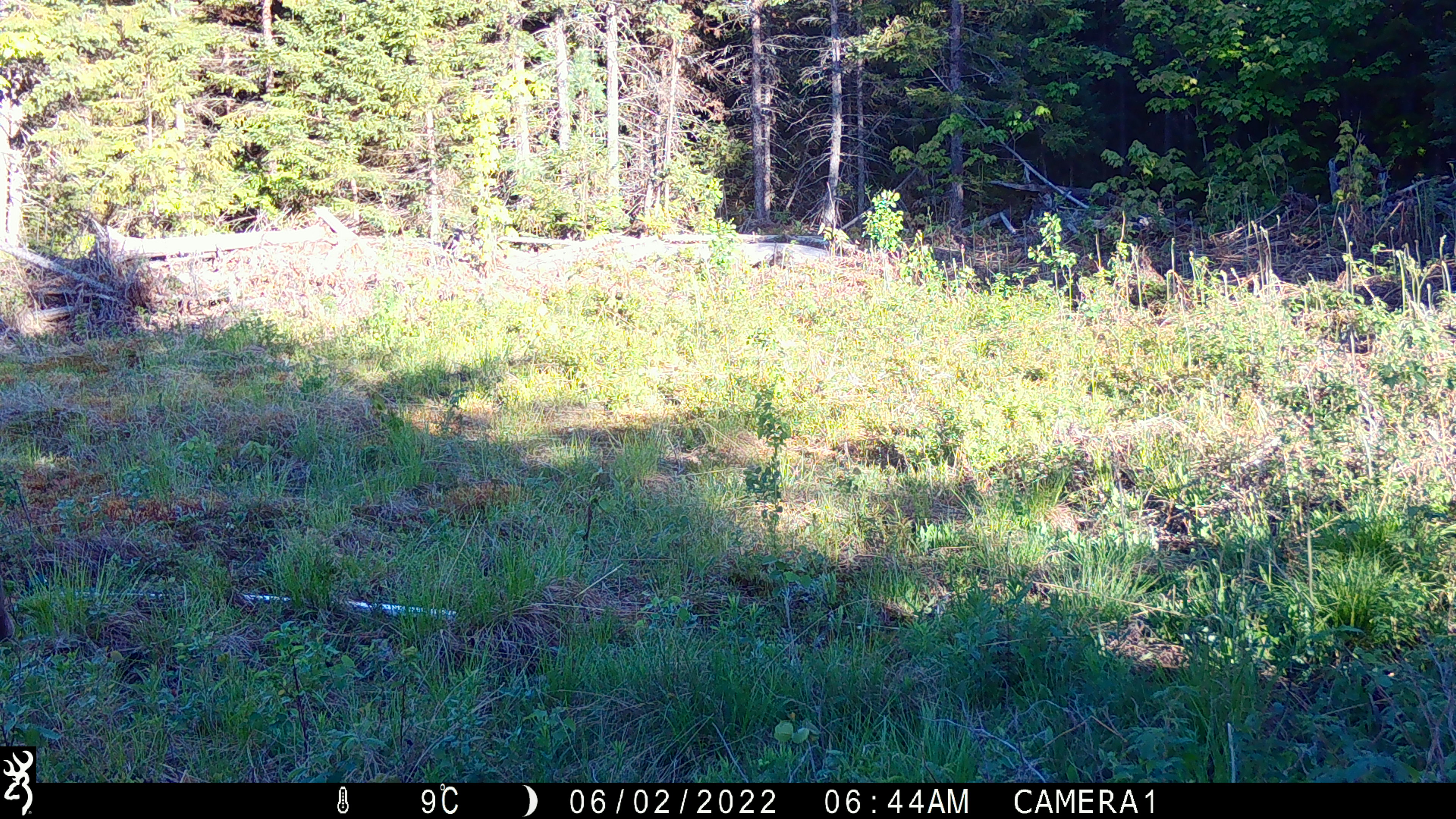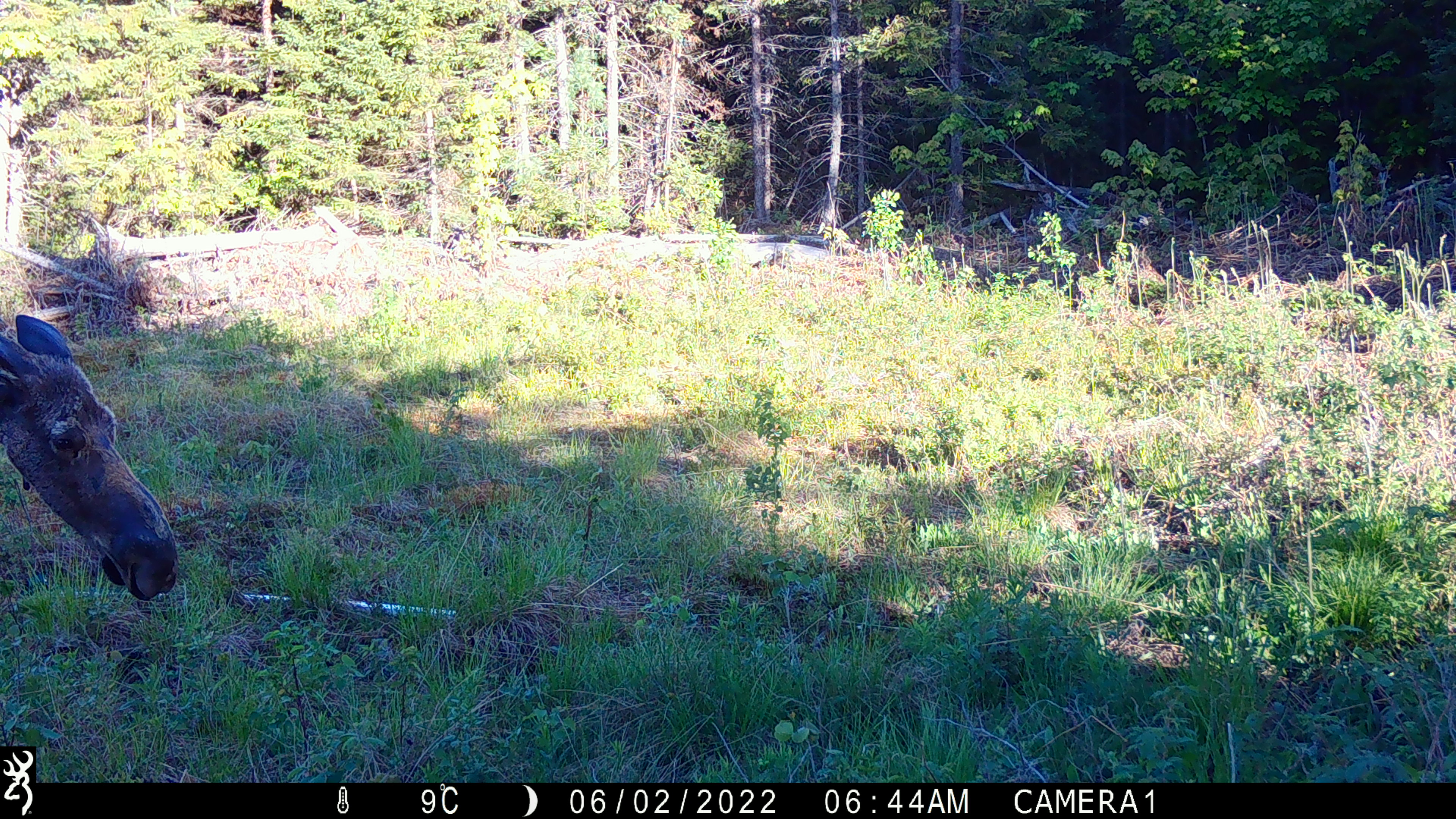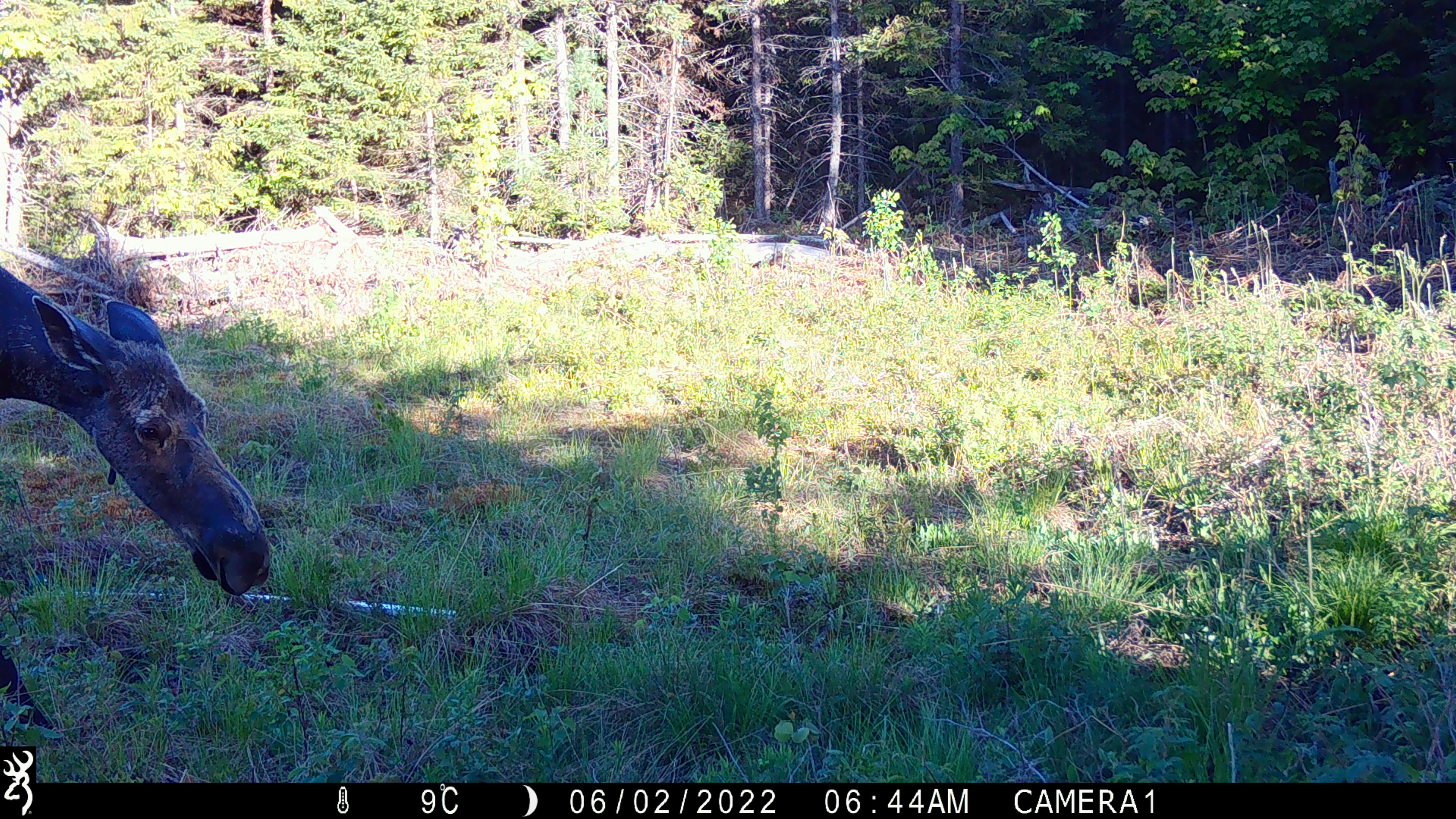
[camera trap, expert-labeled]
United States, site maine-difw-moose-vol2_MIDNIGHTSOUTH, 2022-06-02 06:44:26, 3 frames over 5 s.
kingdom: Animalia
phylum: Chordata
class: Mammalia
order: Artiodactyla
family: Cervidae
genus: Alces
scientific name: Alces alces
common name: moose